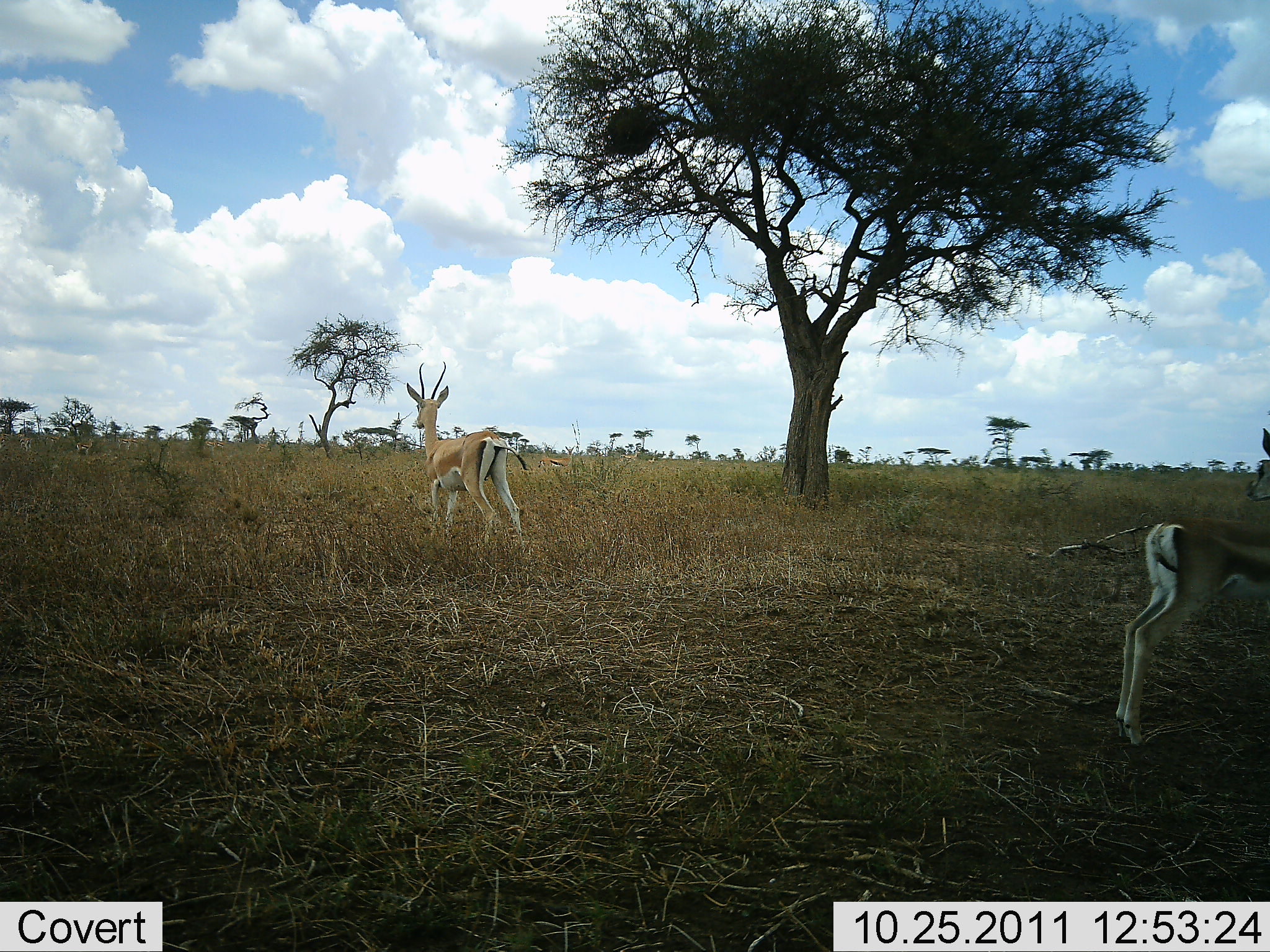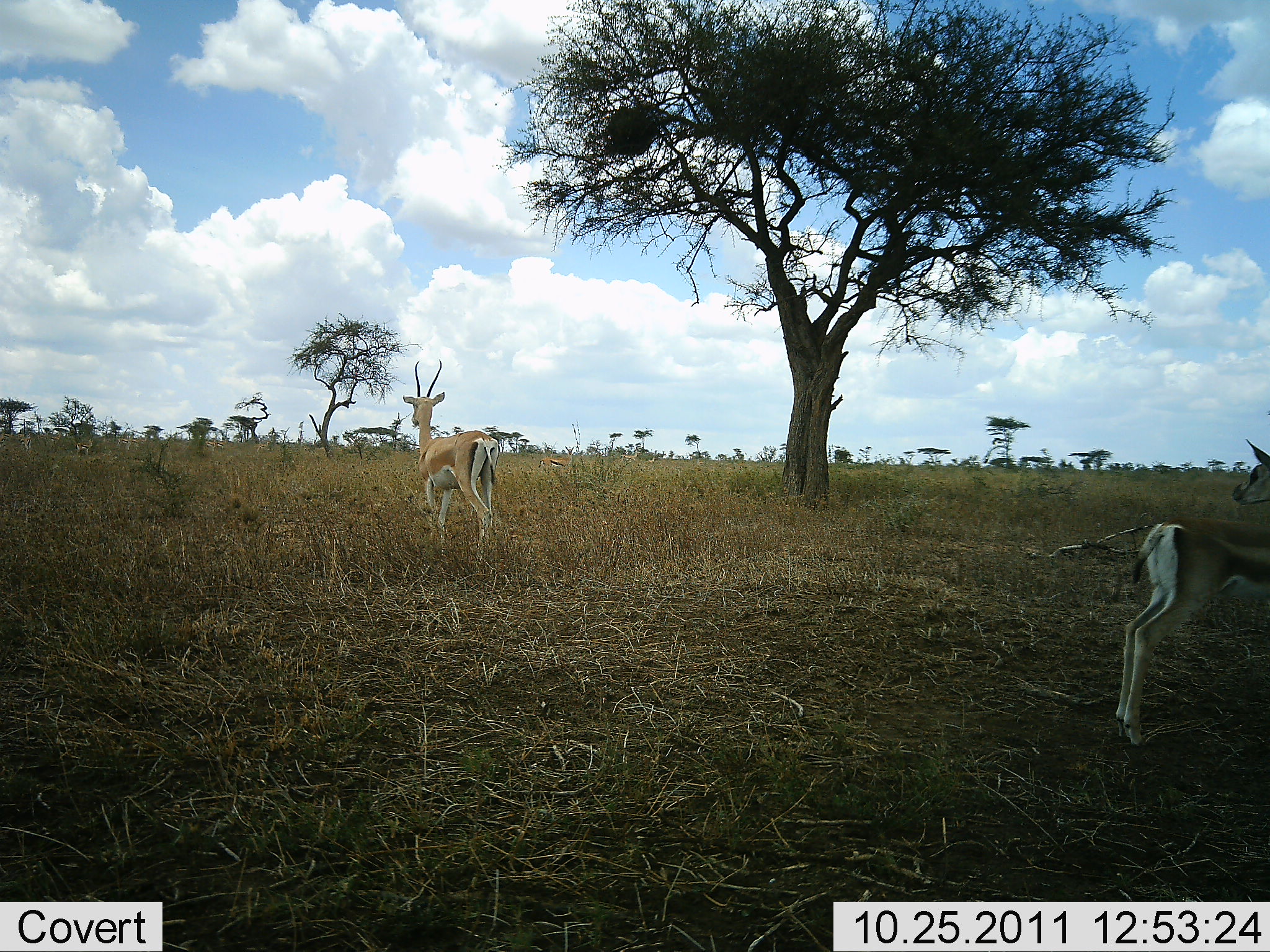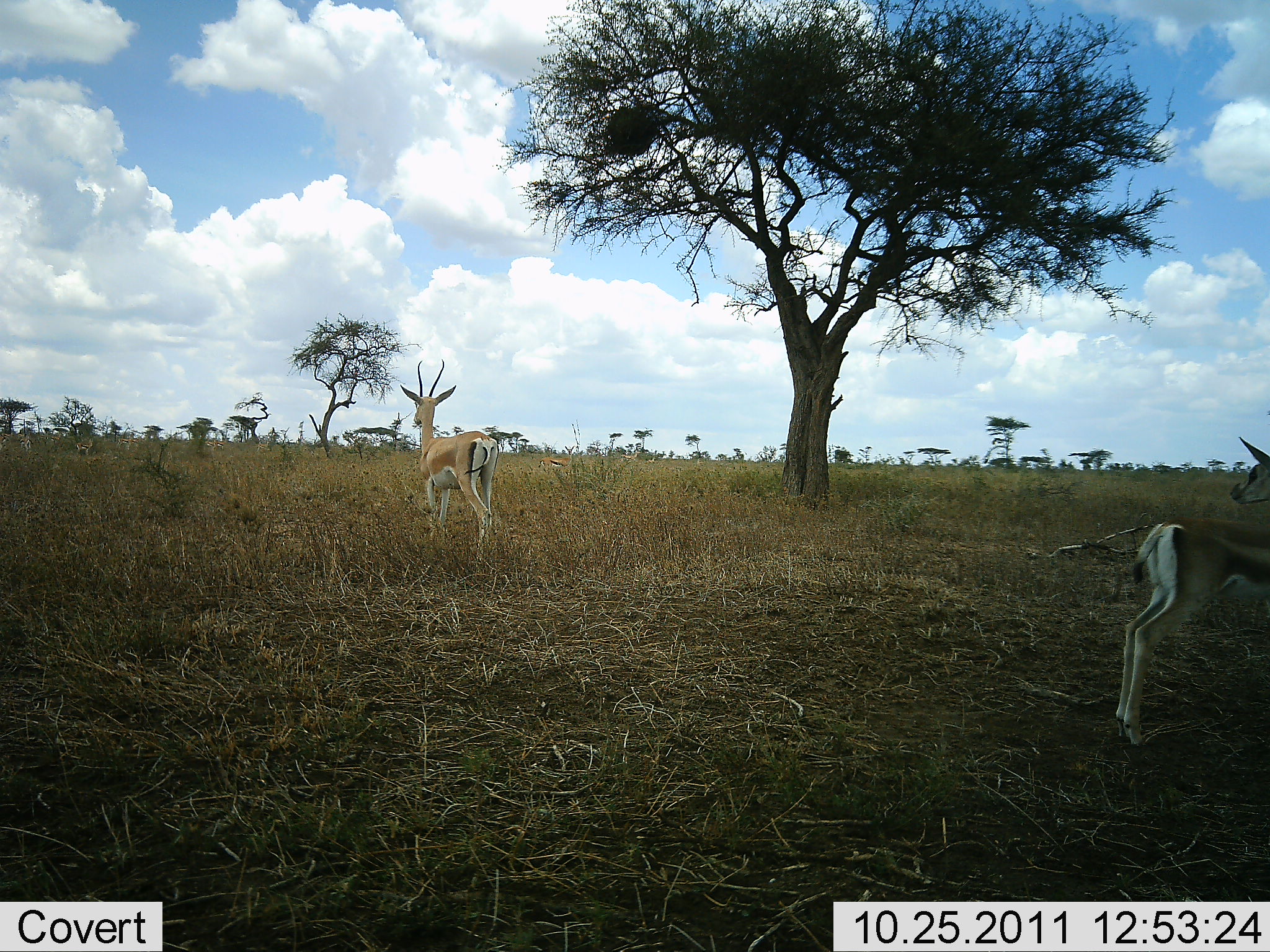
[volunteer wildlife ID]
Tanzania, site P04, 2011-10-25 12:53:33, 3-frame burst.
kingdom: Animalia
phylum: Chordata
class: Mammalia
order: Artiodactyla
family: Bovidae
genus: Nanger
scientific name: Nanger granti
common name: grant's gazelle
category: gazellegrants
Gazellegrants (grant's gazelle) (Nanger granti), count 2. Behavior (volunteer vote fractions): standing 93%, resting 0%, moving 14%, interacting 0%. Young present (vote fraction): 0%. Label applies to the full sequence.